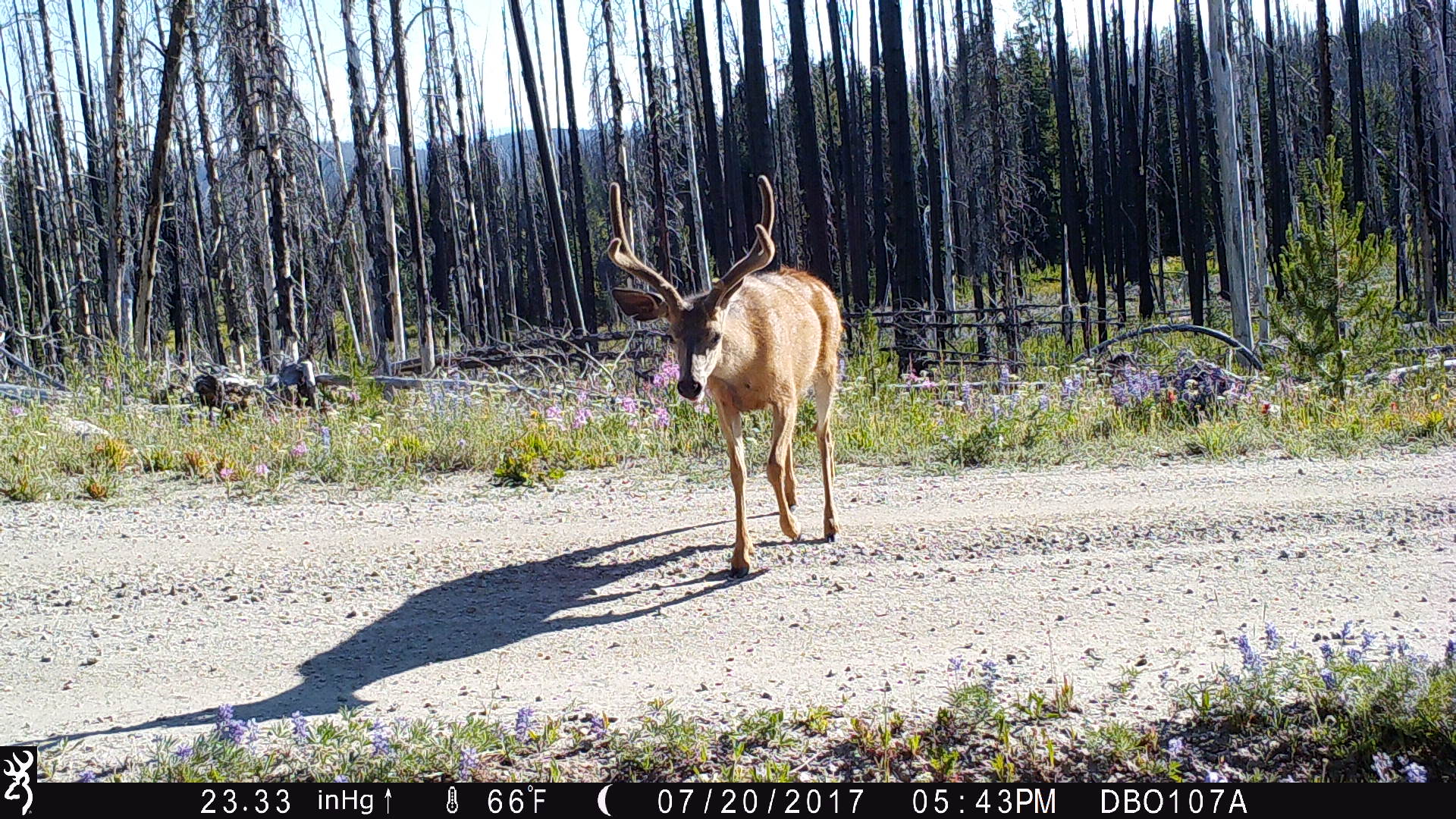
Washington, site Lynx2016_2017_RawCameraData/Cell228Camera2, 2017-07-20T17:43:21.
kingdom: Animalia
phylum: Chordata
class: Mammalia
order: Artiodactyla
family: Cervidae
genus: Odocoileus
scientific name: Odocoileus hemionus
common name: mule deer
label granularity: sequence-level